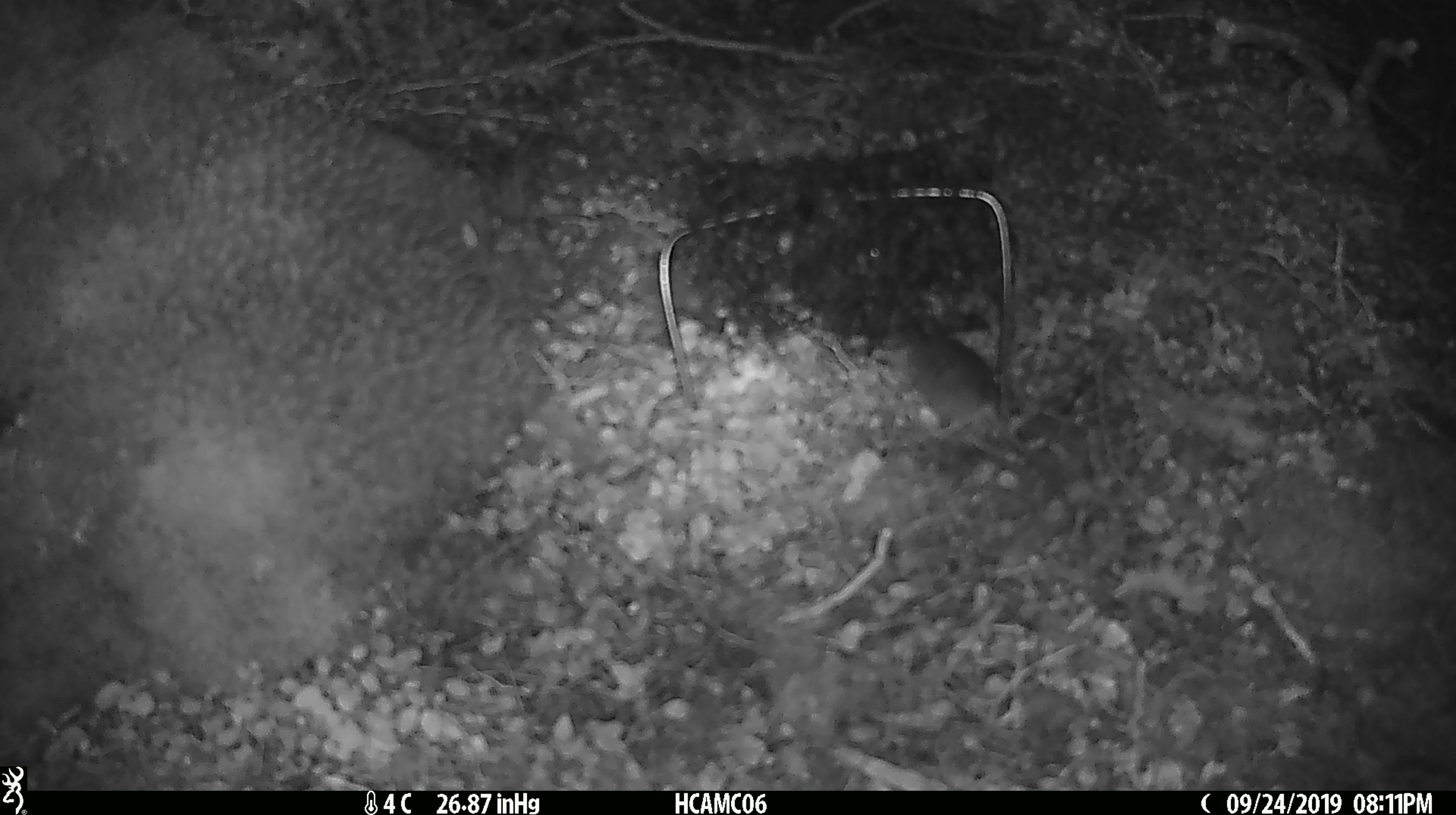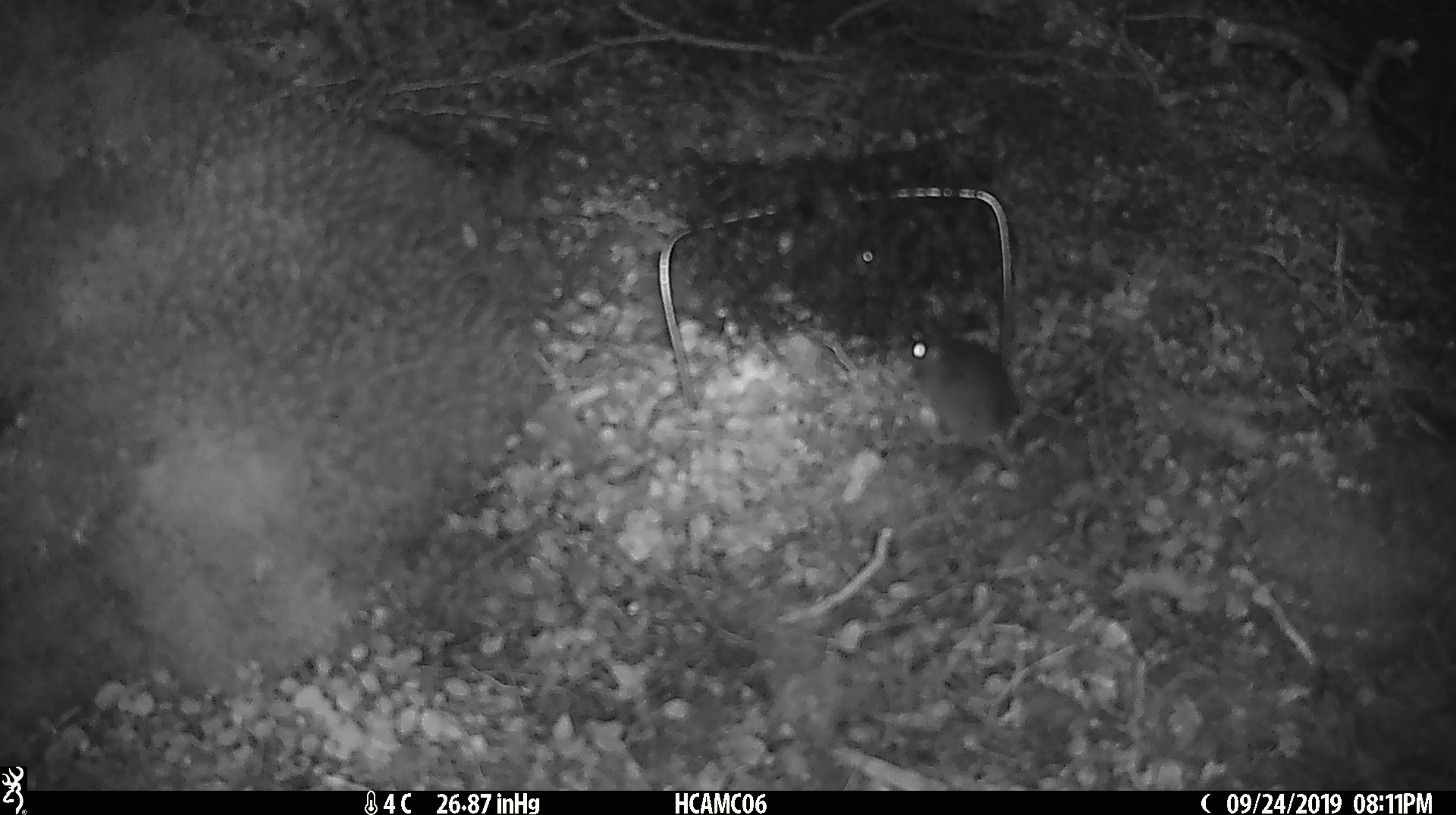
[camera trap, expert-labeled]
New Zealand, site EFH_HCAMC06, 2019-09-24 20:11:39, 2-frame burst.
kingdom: Animalia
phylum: Chordata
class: Mammalia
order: Rodentia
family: Muridae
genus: Mus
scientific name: Mus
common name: mouse